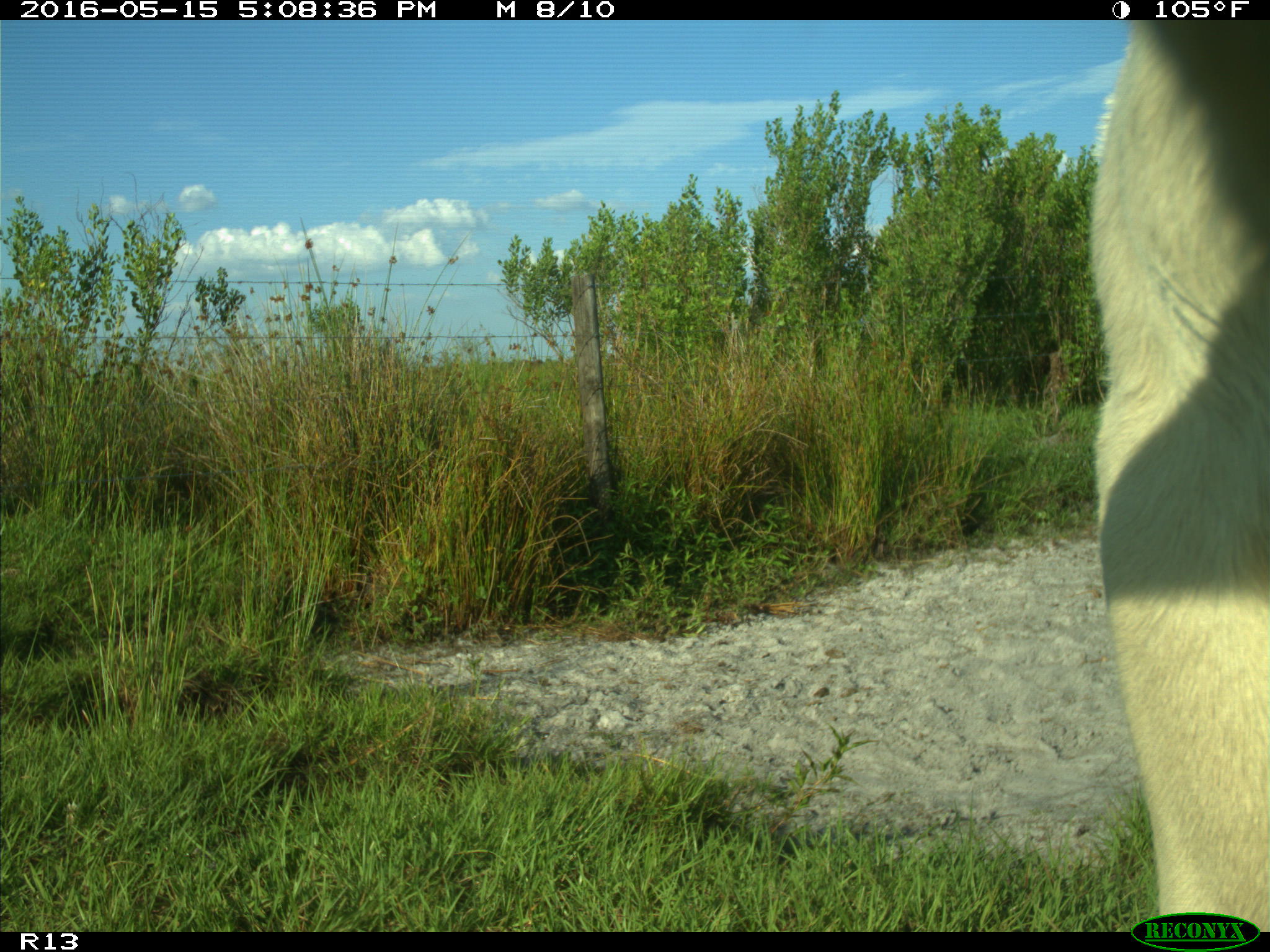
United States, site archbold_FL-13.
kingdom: Animalia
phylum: Chordata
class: Mammalia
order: Artiodactyla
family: Bovidae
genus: Bos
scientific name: Bos taurus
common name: domestic cow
Bos taurus (domestic cow).